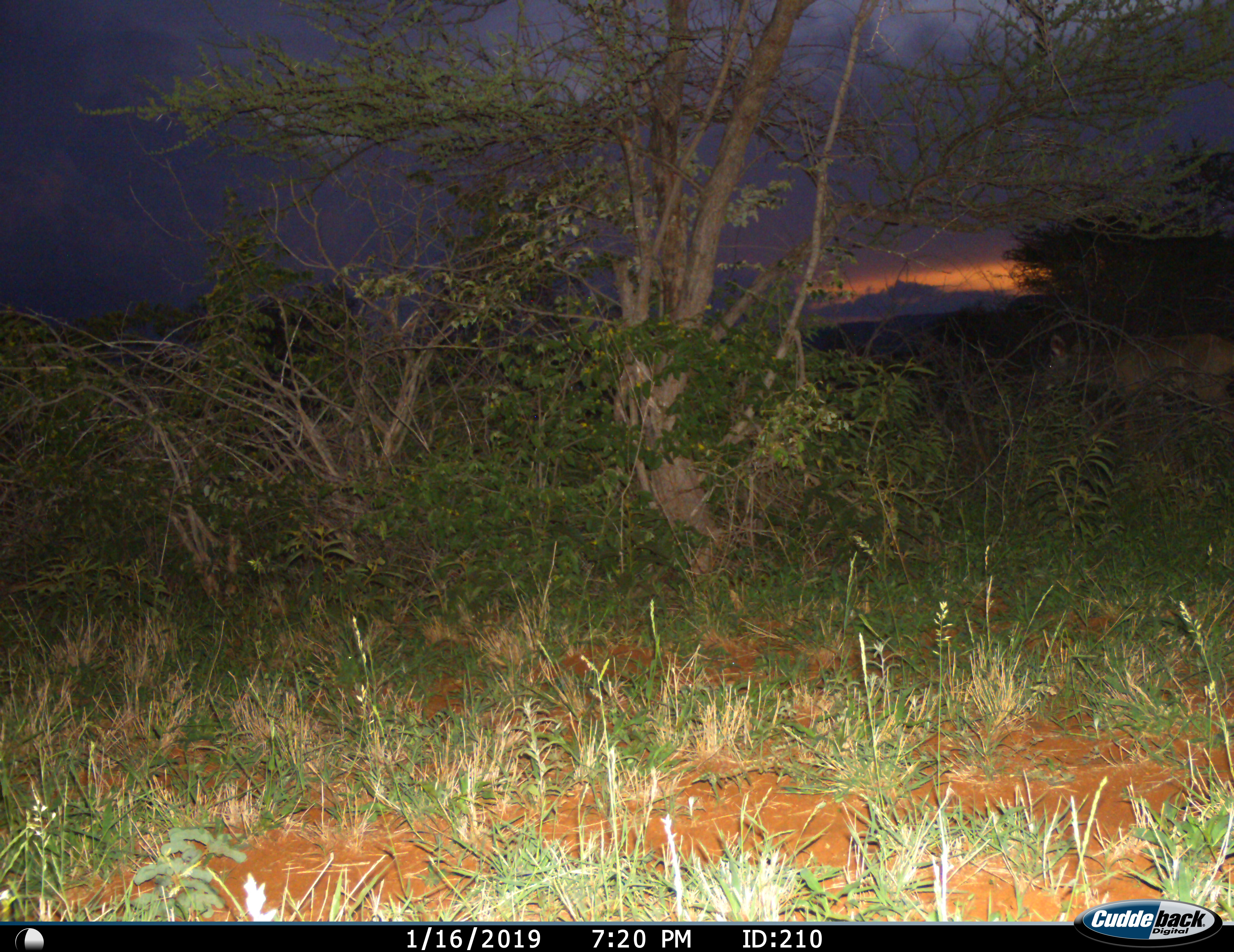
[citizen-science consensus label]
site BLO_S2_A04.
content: unidentified animal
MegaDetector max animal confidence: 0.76